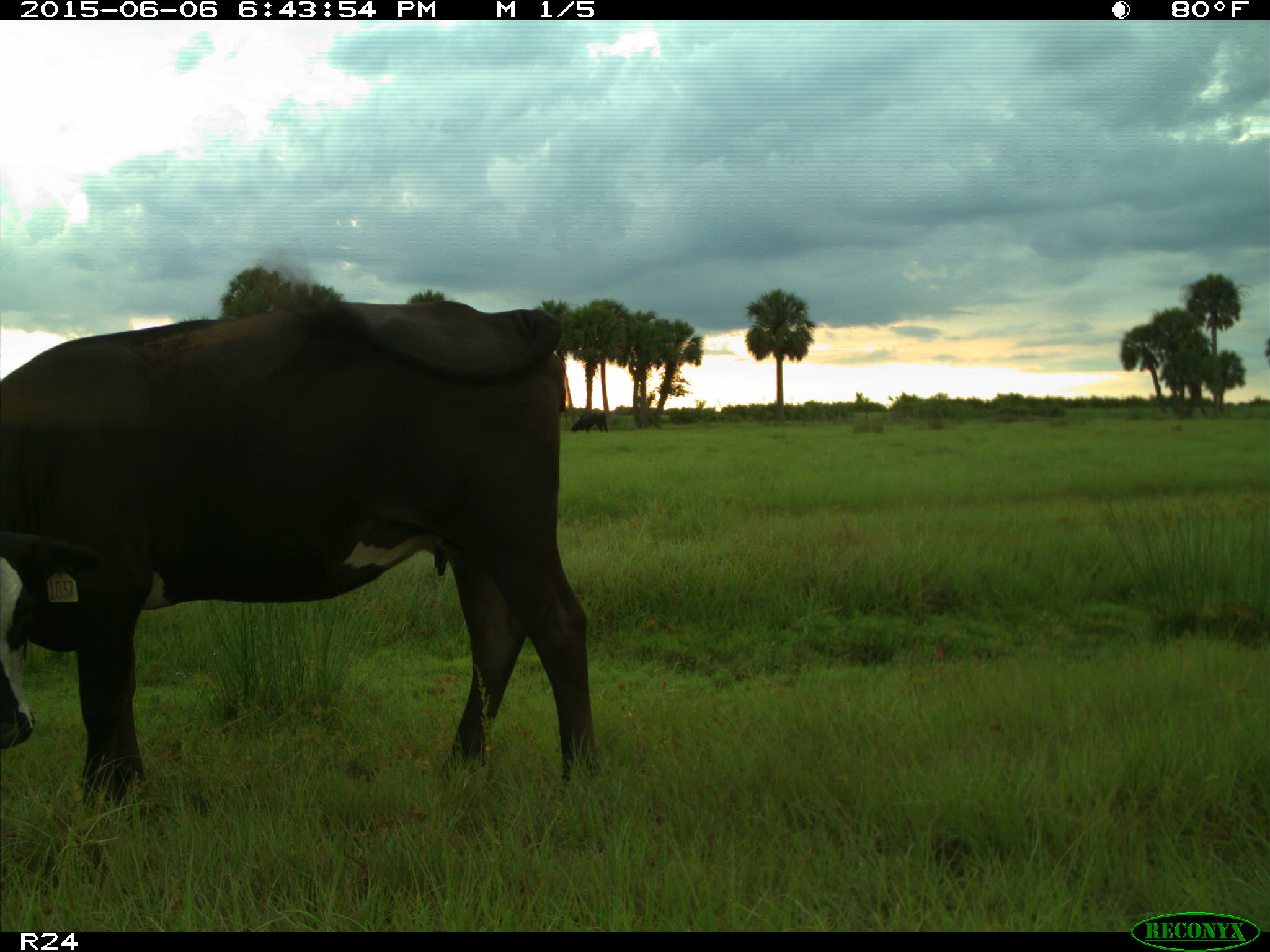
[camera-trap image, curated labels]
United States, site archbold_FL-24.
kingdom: Animalia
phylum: Chordata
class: Mammalia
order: Artiodactyla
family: Bovidae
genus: Bos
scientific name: Bos taurus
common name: domestic cow